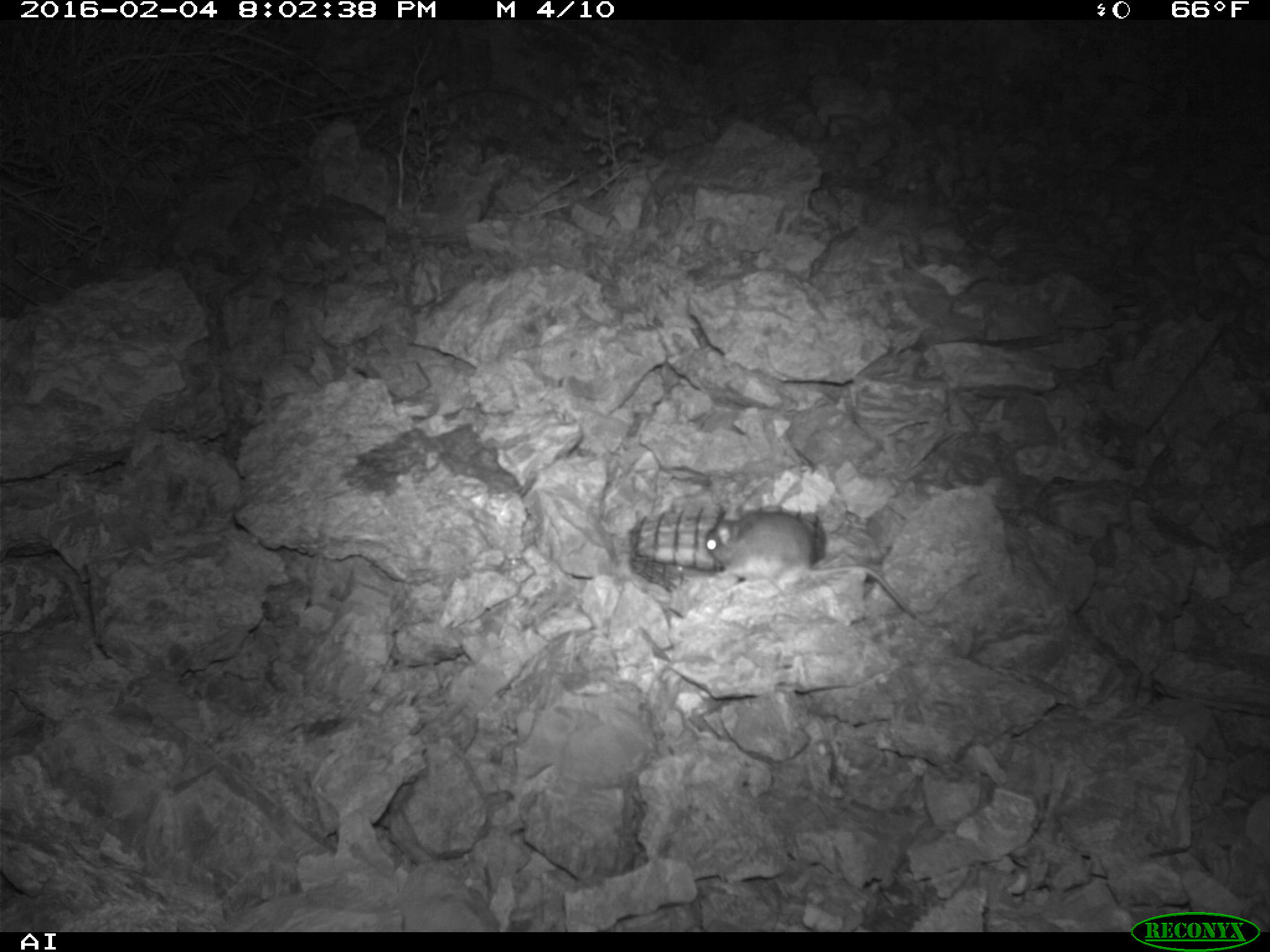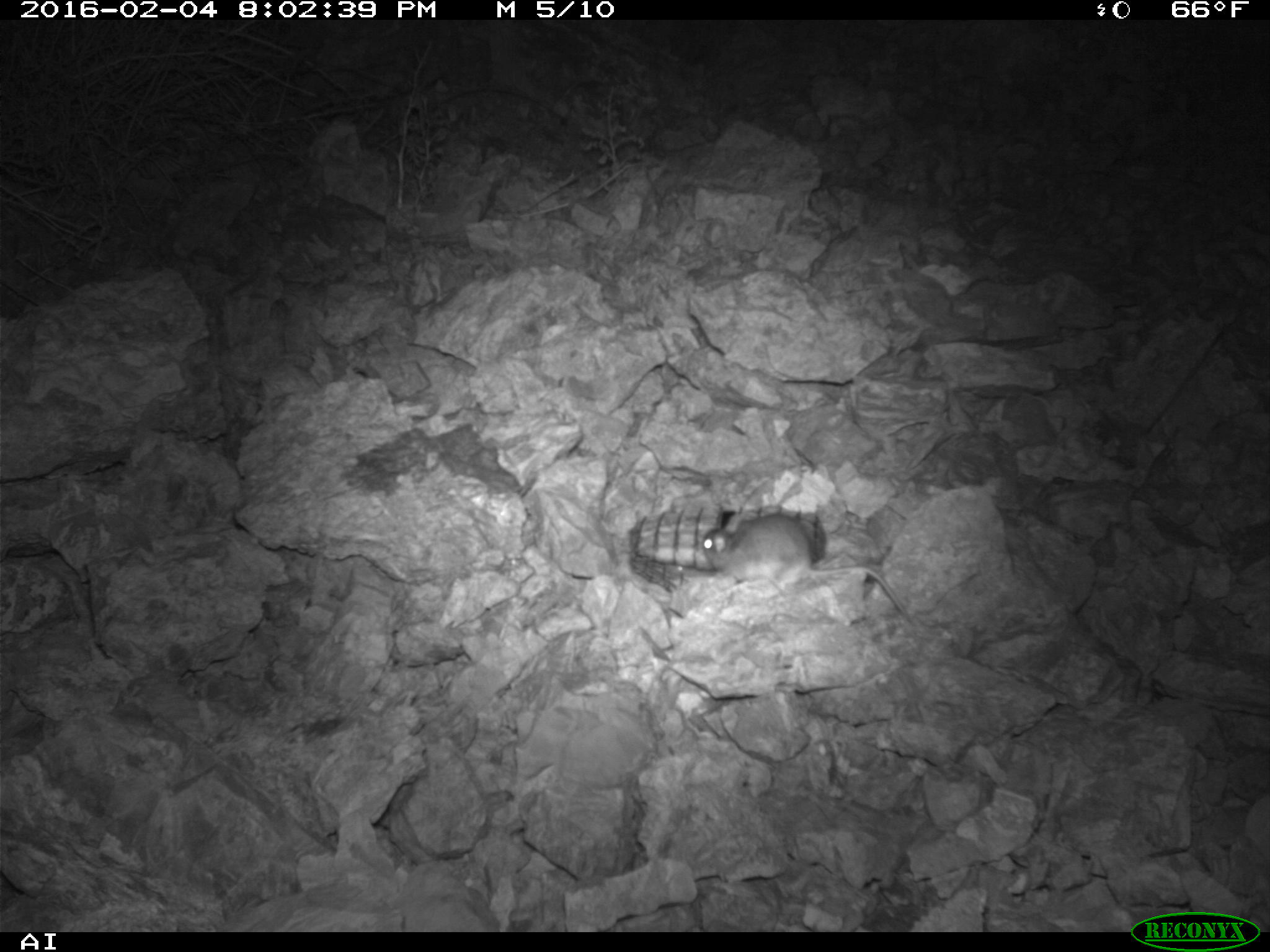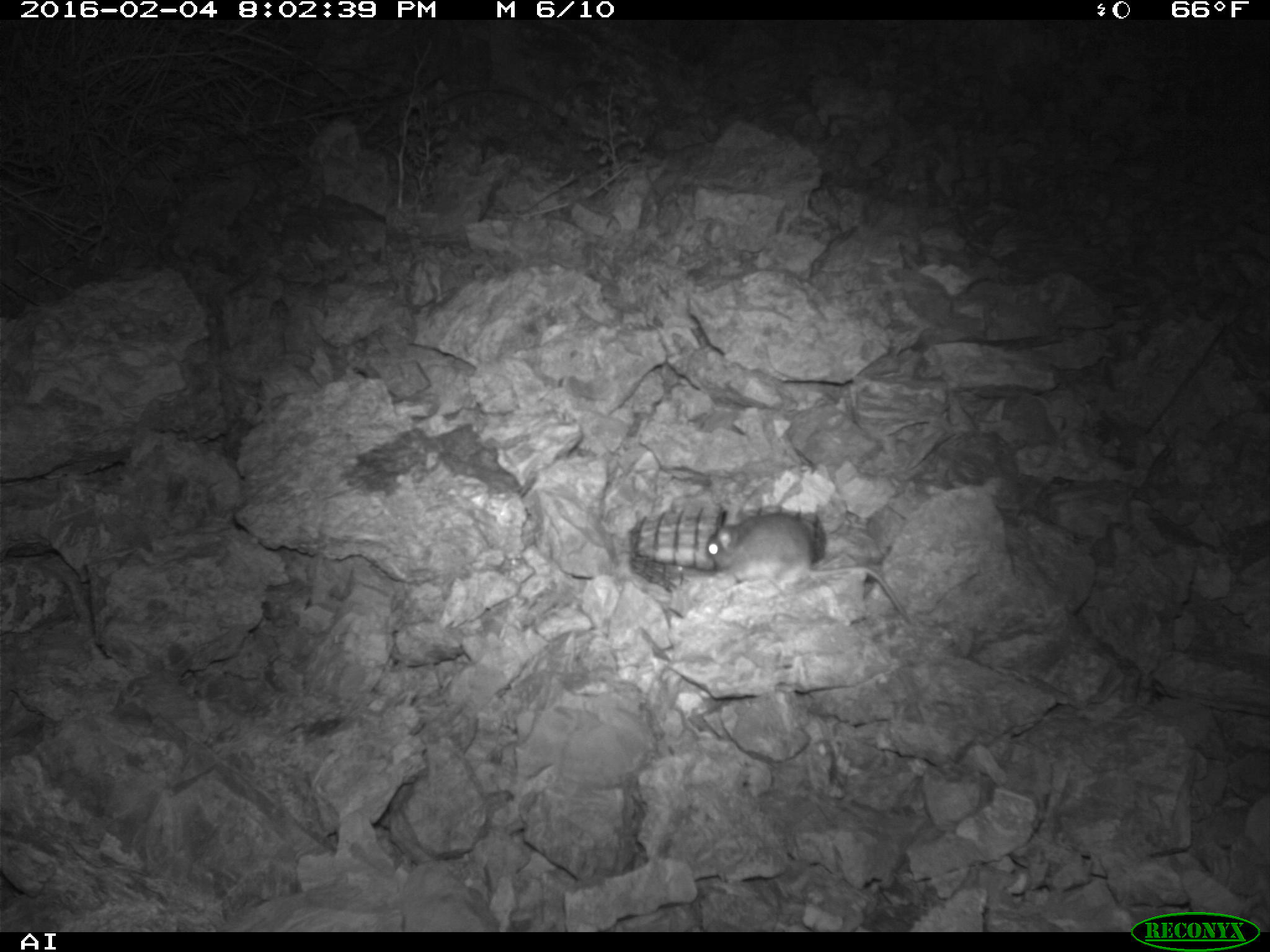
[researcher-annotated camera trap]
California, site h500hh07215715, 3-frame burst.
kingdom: Animalia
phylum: Chordata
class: Mammalia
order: Rodentia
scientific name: Rodentia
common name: rodent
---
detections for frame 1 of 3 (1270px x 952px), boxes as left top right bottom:
rodent: 705 511 950 639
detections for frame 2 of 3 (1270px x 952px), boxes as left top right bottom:
rodent: 701 513 905 612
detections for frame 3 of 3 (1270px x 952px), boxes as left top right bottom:
rodent: 705 506 919 624